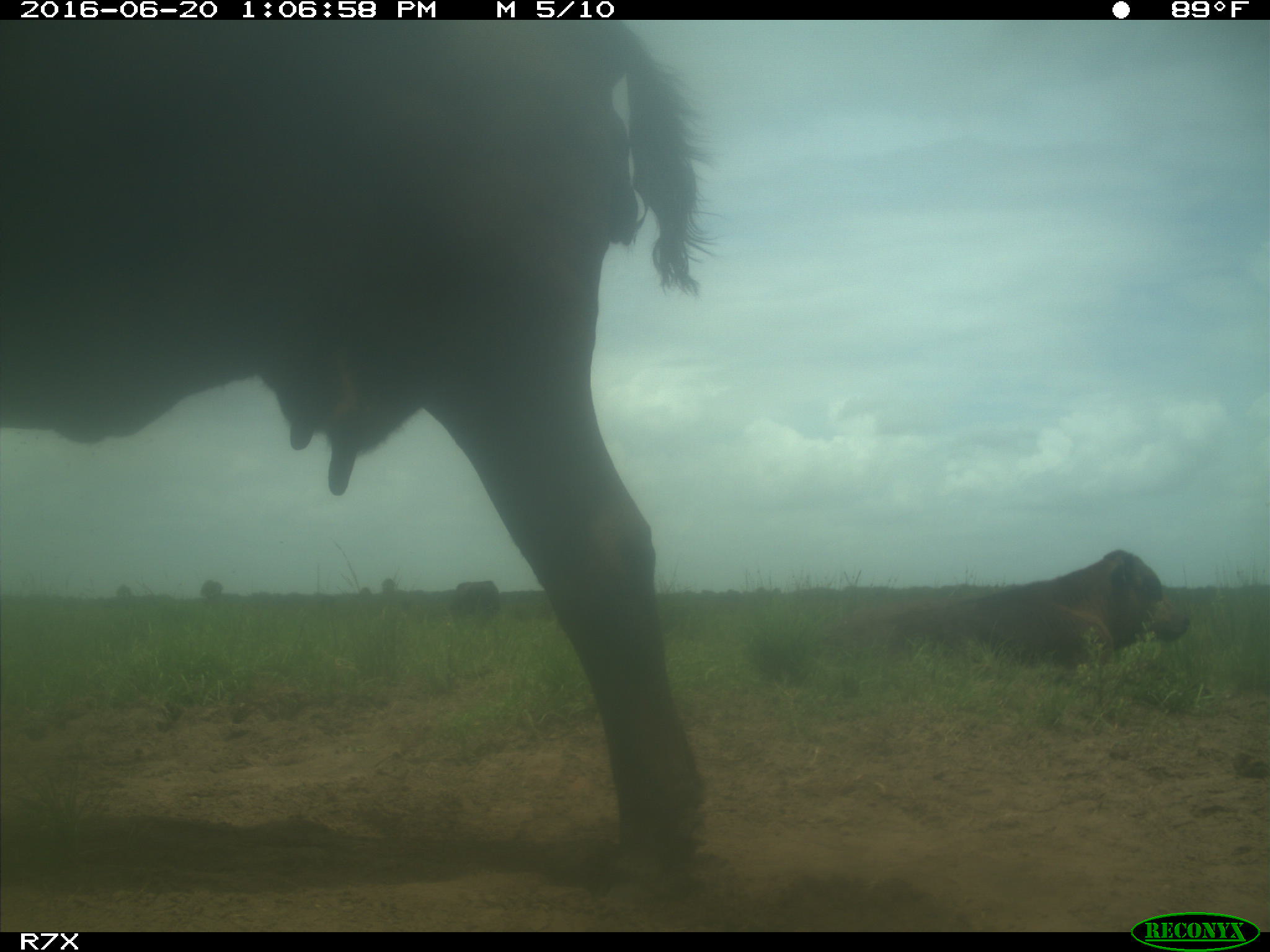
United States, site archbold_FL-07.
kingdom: Animalia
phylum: Chordata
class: Mammalia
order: Artiodactyla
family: Bovidae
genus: Bos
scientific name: Bos taurus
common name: domestic cow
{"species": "Bos taurus (domestic cow)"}